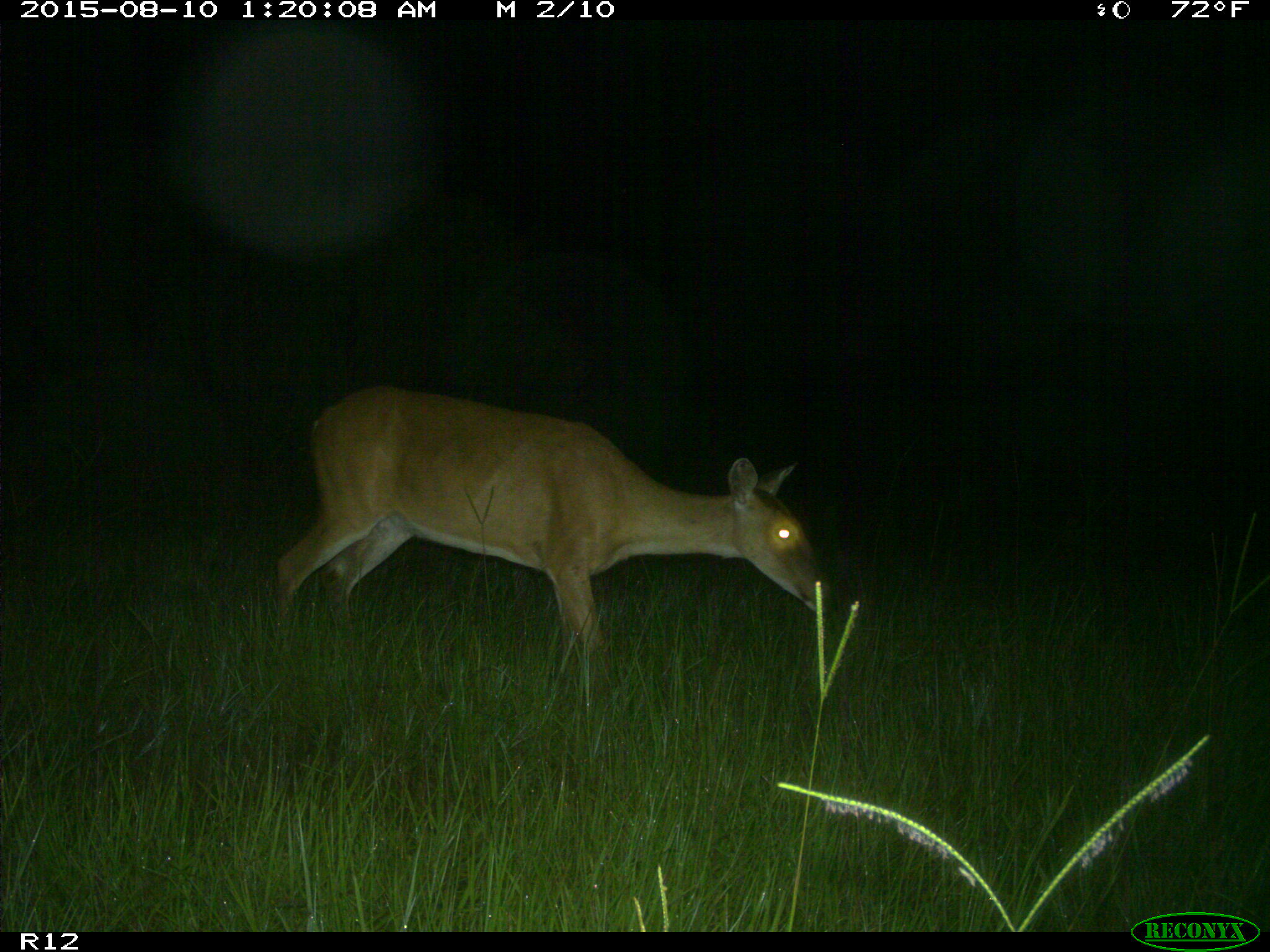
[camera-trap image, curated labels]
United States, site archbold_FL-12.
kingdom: Animalia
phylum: Chordata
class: Mammalia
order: Artiodactyla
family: Cervidae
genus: Odocoileus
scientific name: Odocoileus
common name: deer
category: unidentified deer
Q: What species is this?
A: Unidentified deer (deer) (Odocoileus).